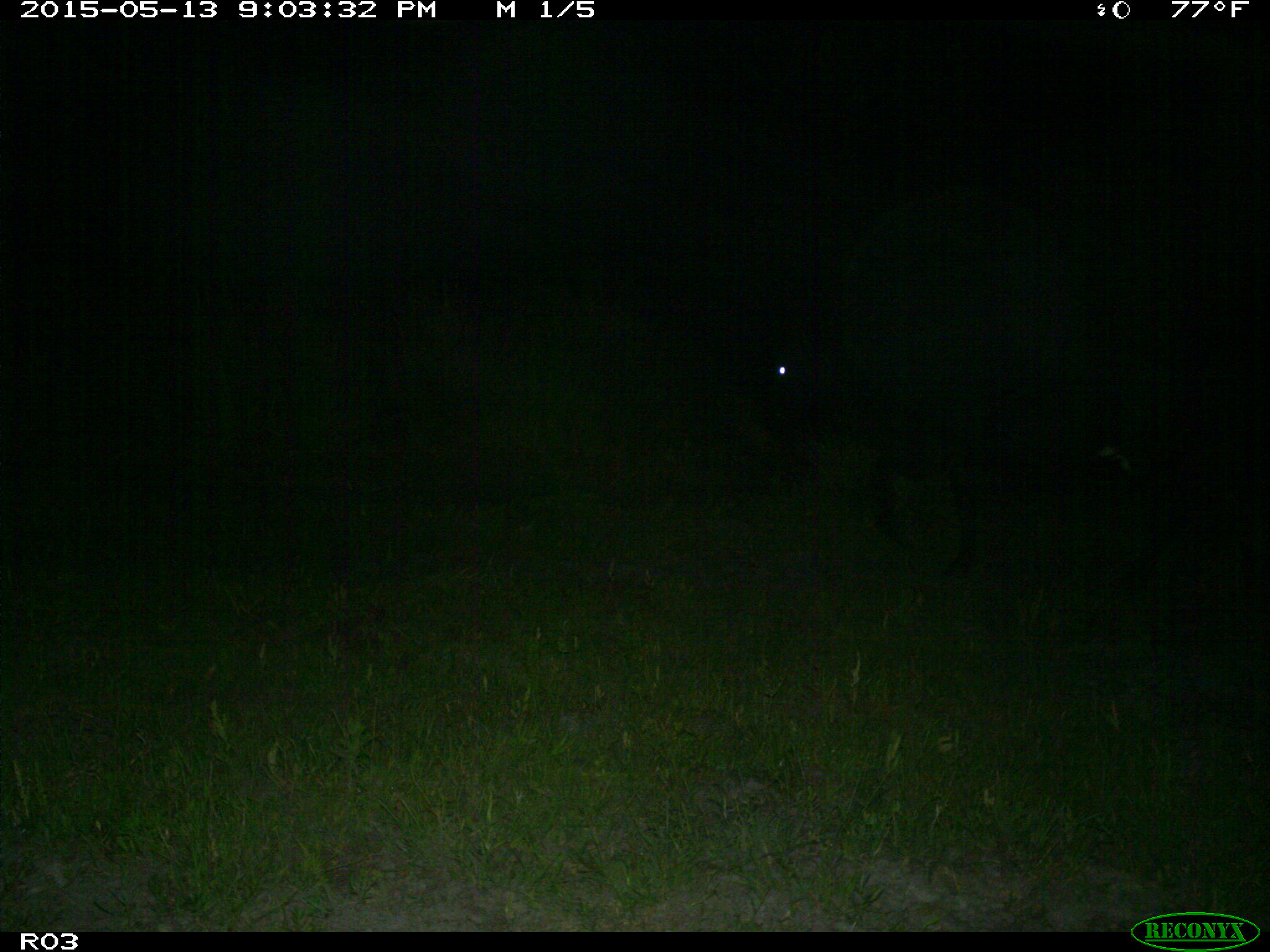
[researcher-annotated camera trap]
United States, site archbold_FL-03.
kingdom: Animalia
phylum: Chordata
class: Mammalia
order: Artiodactyla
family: Bovidae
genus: Bos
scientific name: Bos taurus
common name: domestic cow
Bos taurus (domestic cow).